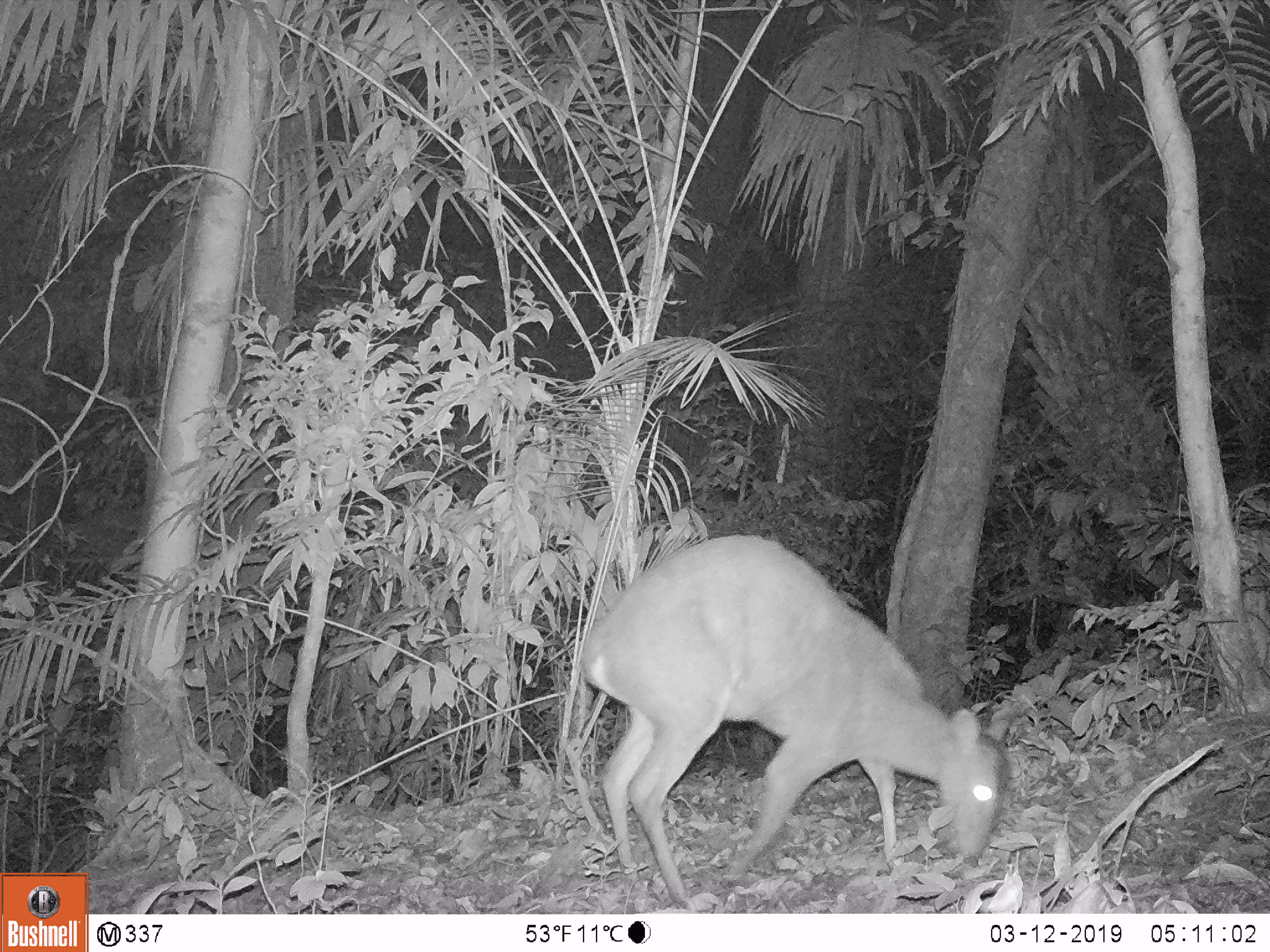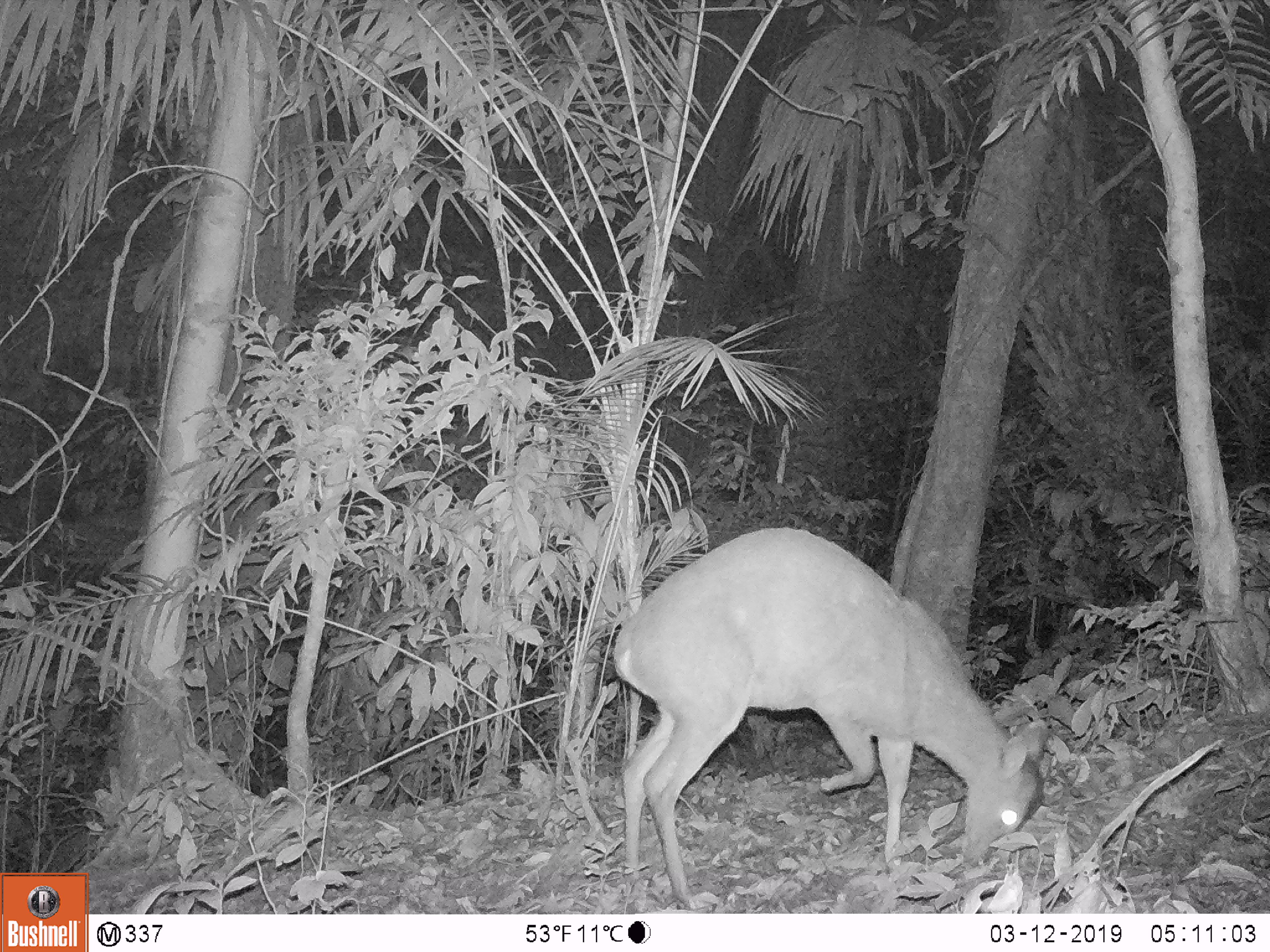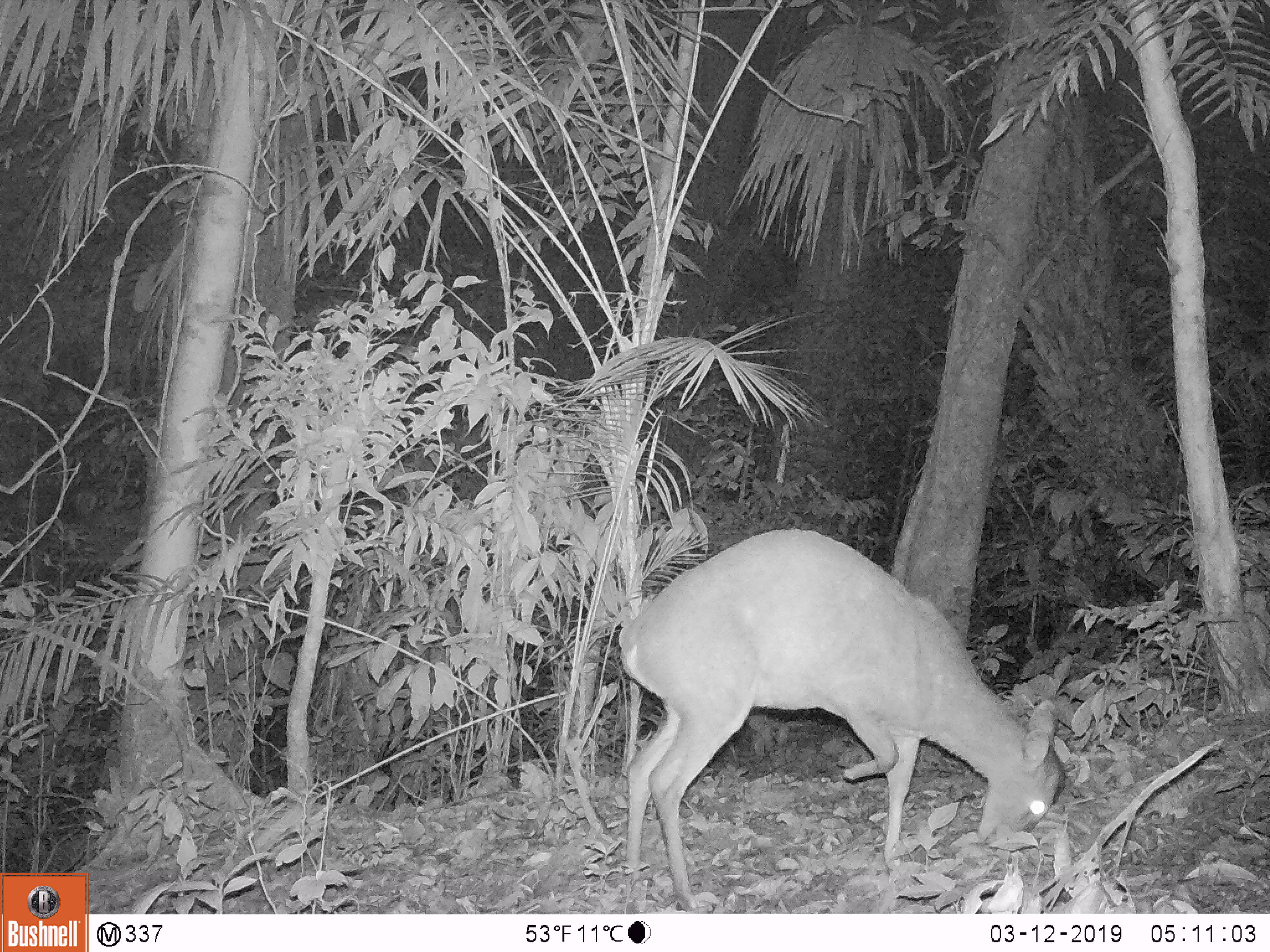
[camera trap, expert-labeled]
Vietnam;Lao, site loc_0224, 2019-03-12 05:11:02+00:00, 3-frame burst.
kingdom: Animalia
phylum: Chordata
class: Mammalia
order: Artiodactyla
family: Cervidae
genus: Muntiacus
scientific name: Muntiacus vuquangensis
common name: large-antlered muntjac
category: large antlered muntjac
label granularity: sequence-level